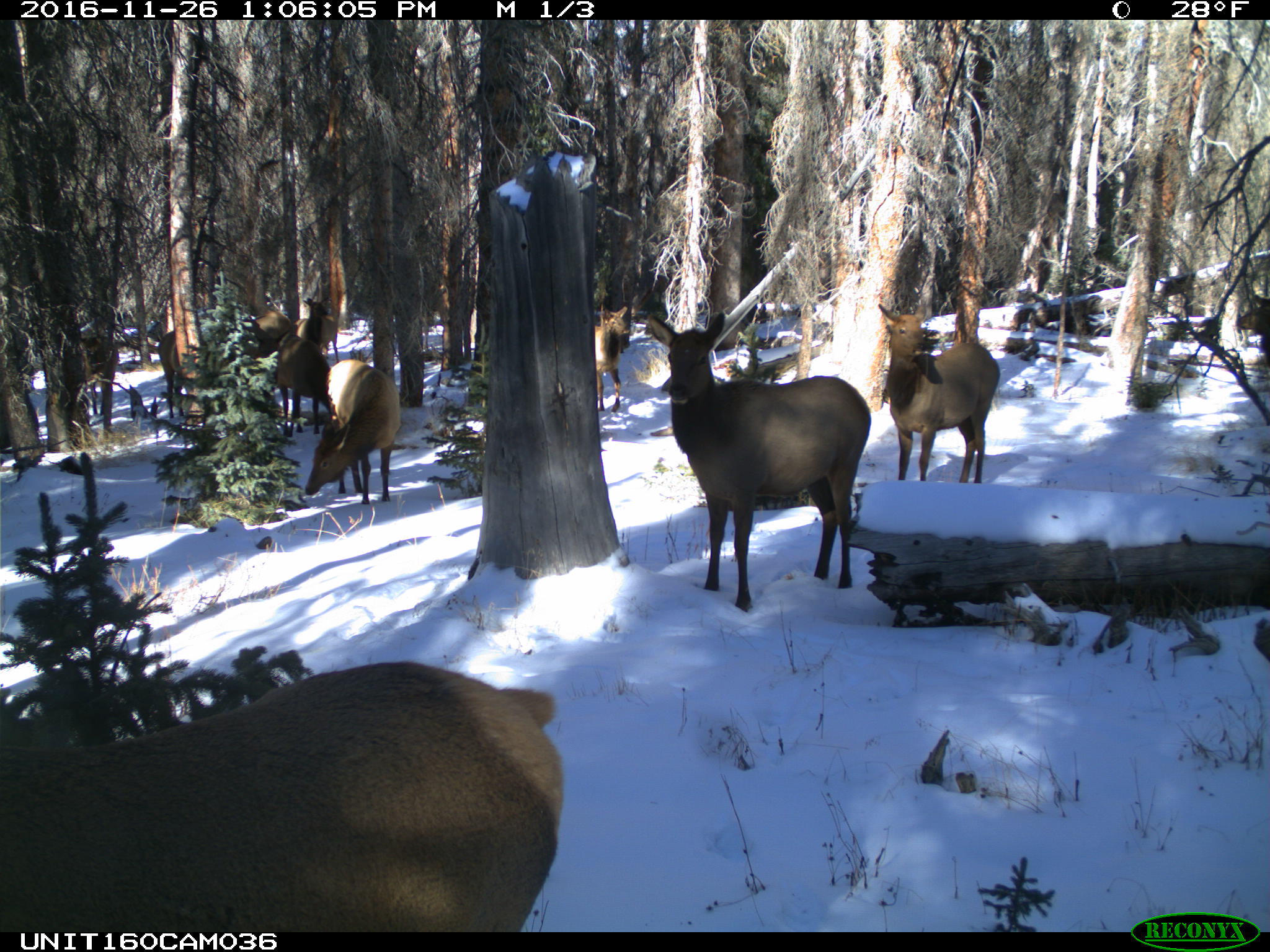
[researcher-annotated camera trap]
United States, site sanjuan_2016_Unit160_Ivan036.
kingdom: Animalia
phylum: Chordata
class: Mammalia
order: Artiodactyla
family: Cervidae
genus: Cervus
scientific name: Cervus elaphus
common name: red deer